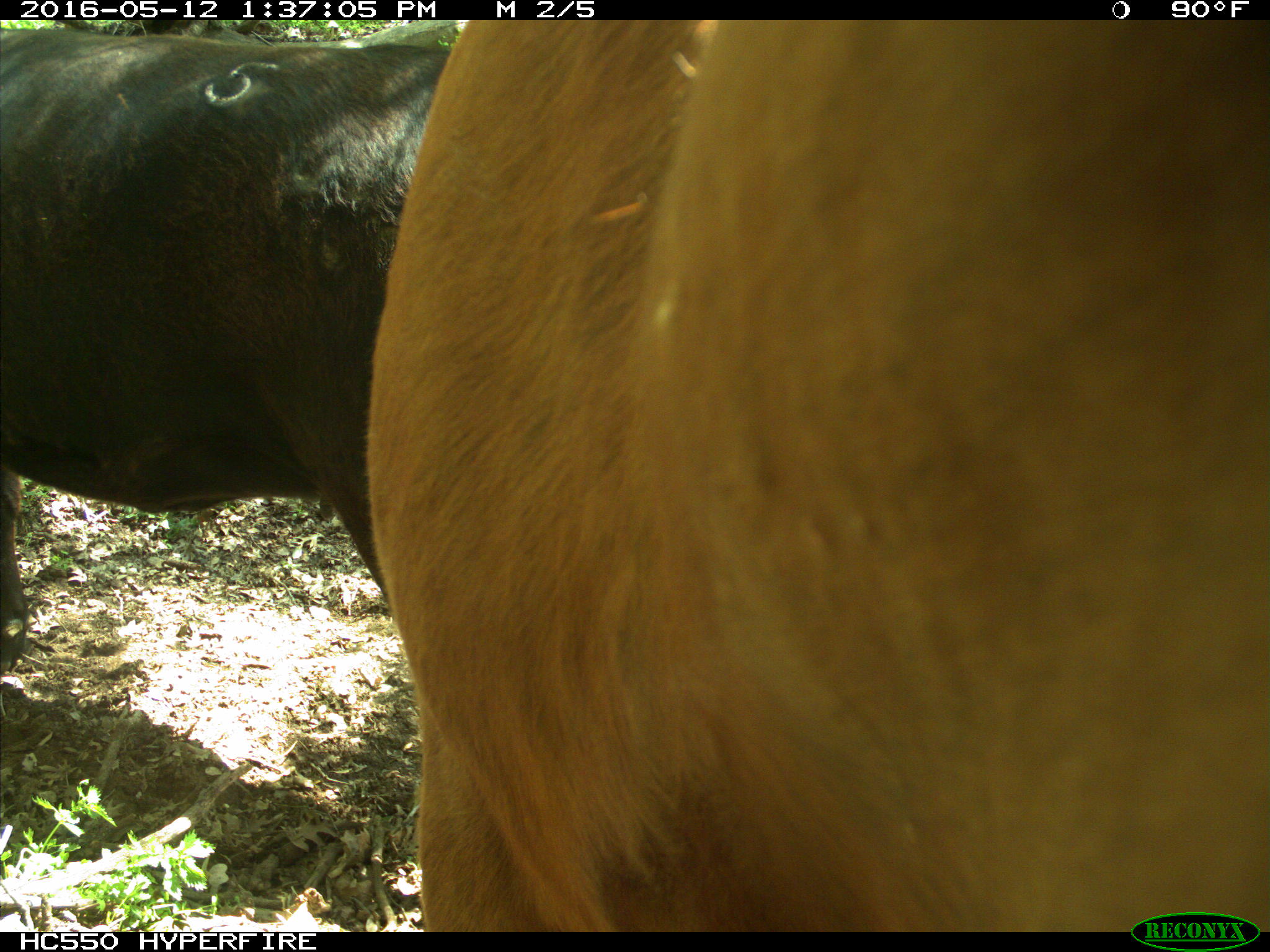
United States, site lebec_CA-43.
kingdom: Animalia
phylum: Chordata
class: Mammalia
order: Artiodactyla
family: Bovidae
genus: Bos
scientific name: Bos taurus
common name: domestic cow